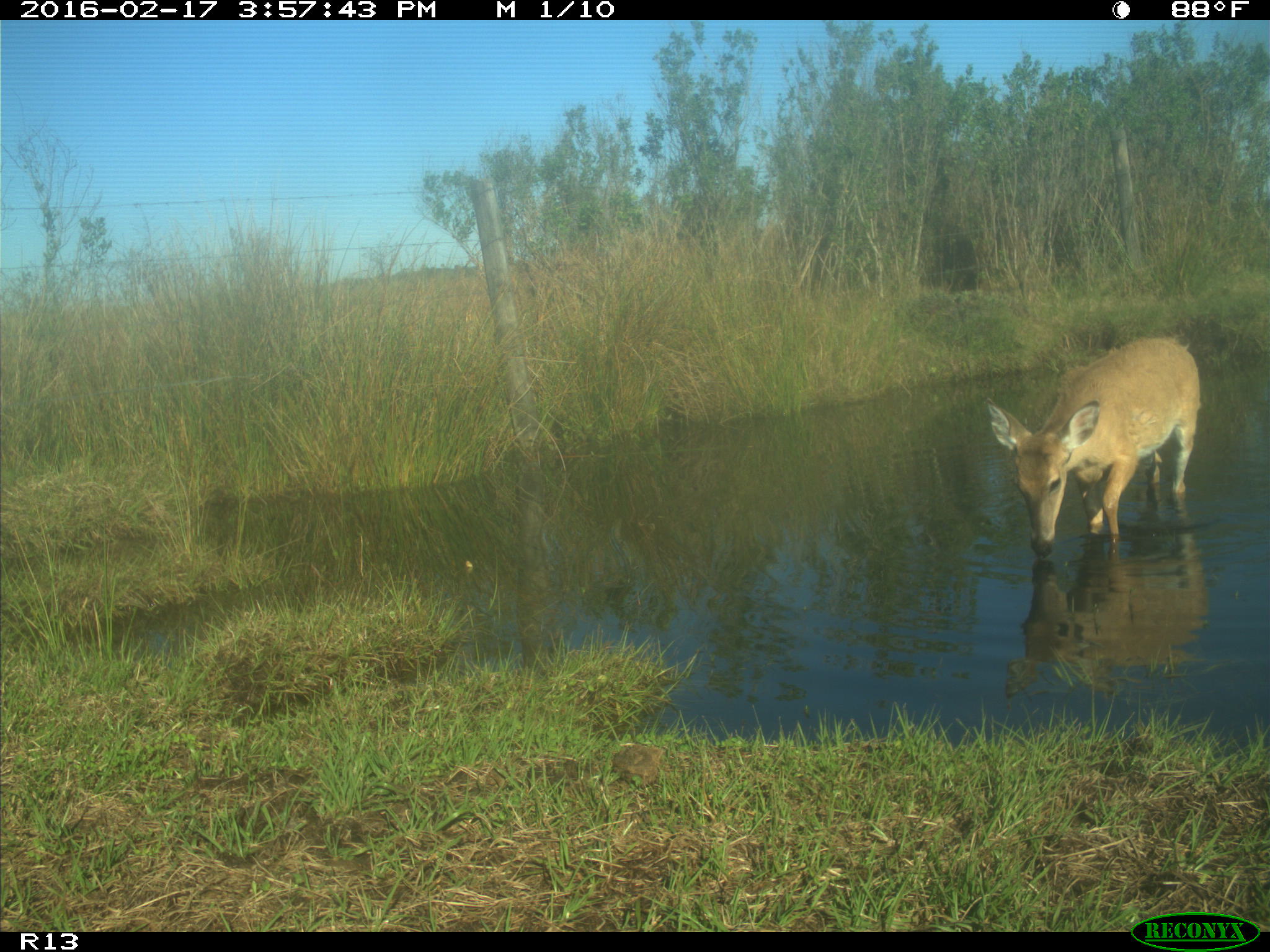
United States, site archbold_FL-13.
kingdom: Animalia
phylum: Chordata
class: Mammalia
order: Artiodactyla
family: Cervidae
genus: Odocoileus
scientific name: Odocoileus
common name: deer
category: unidentified deer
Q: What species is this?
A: Unidentified deer (deer) (Odocoileus).